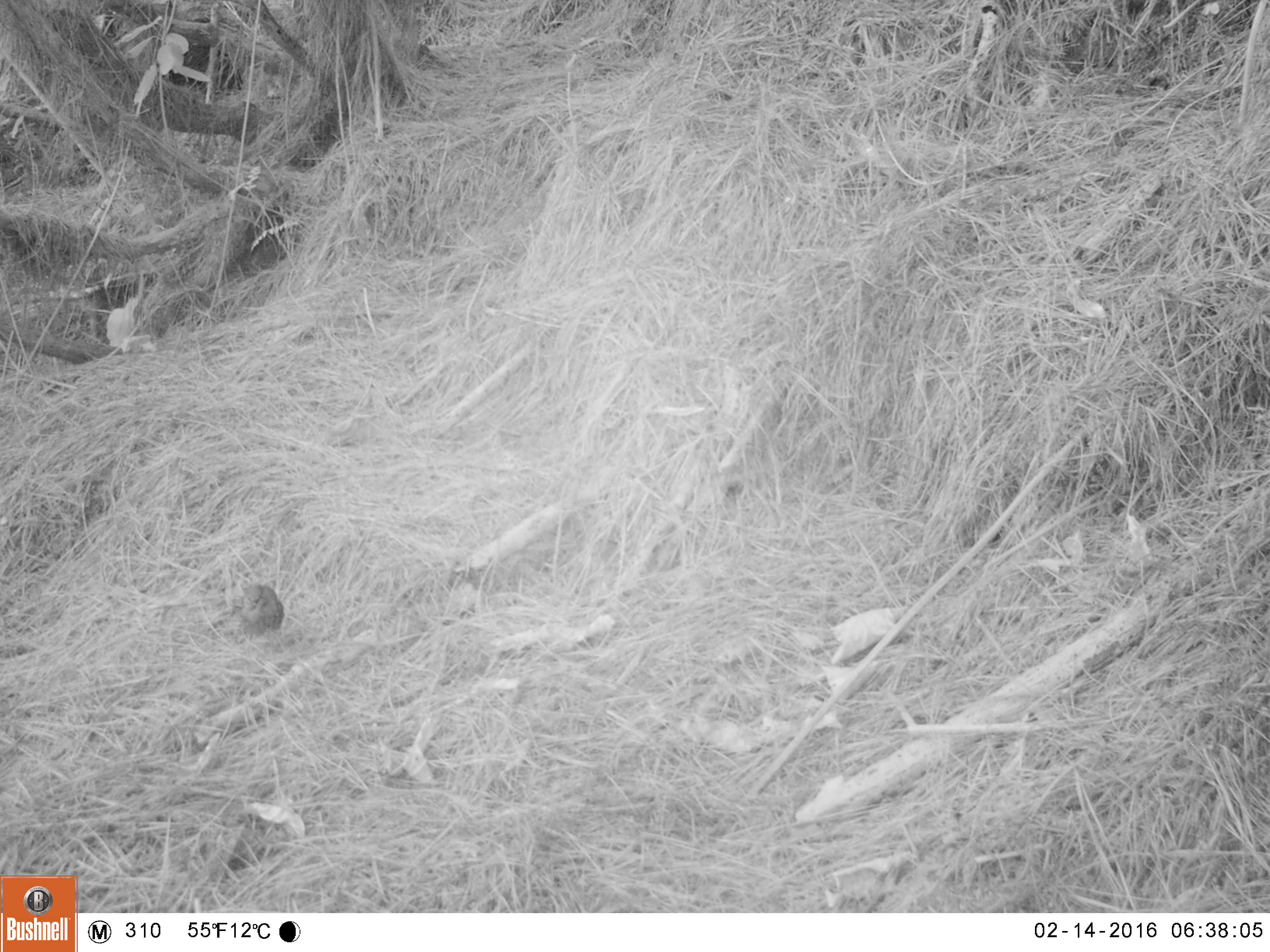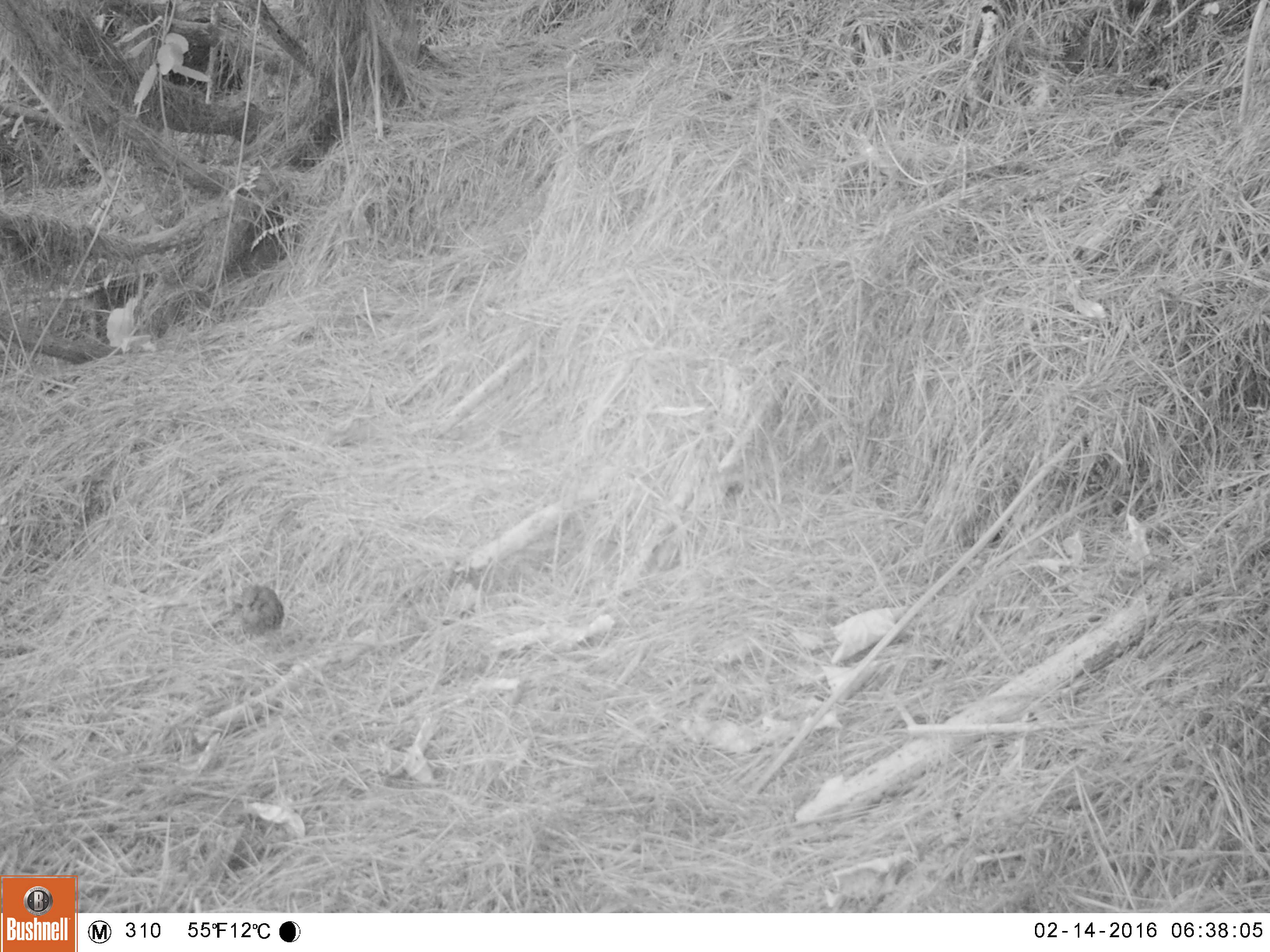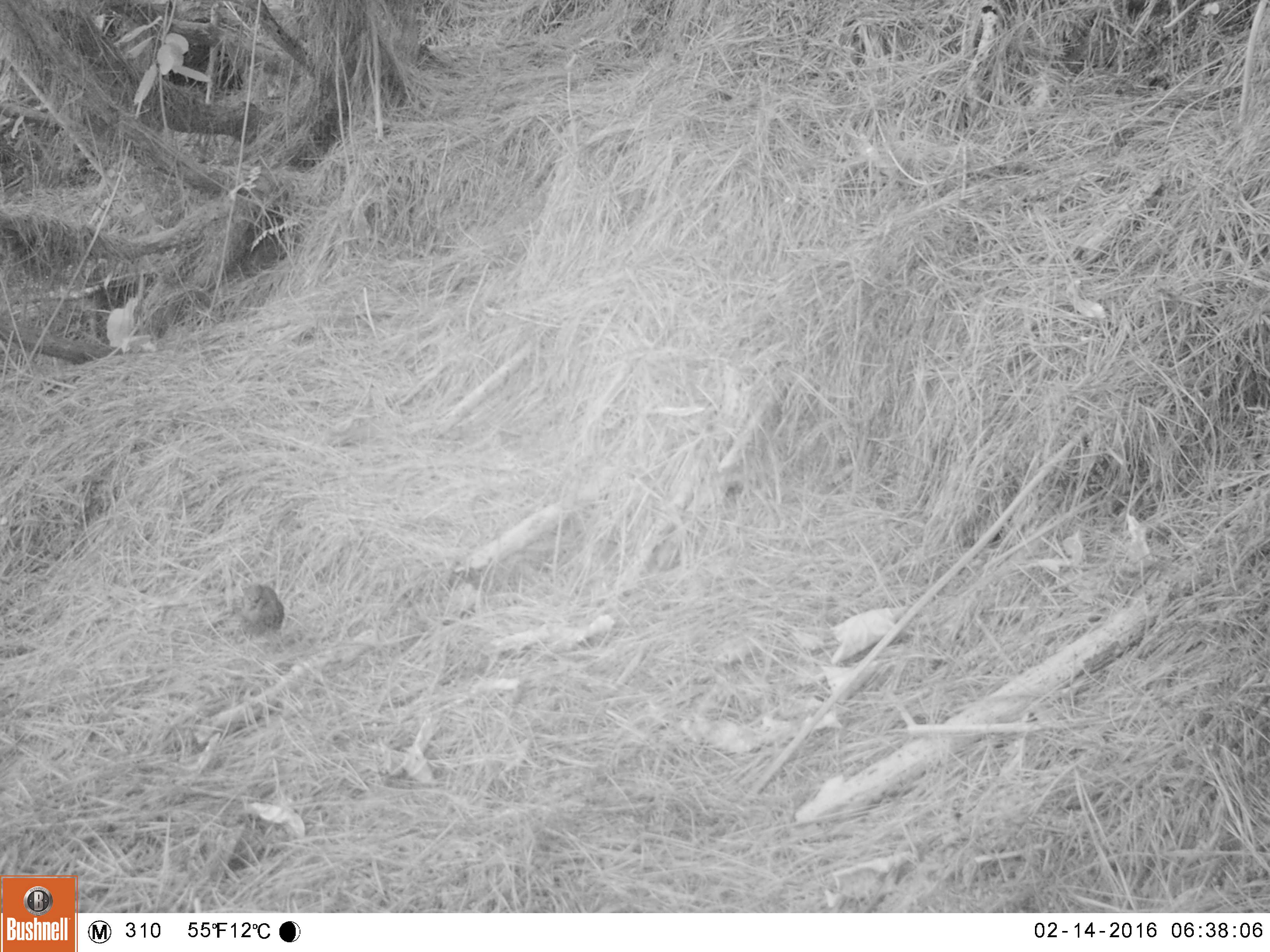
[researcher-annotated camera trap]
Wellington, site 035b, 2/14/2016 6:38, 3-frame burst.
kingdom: Animalia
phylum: Chordata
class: Aves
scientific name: Aves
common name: bird